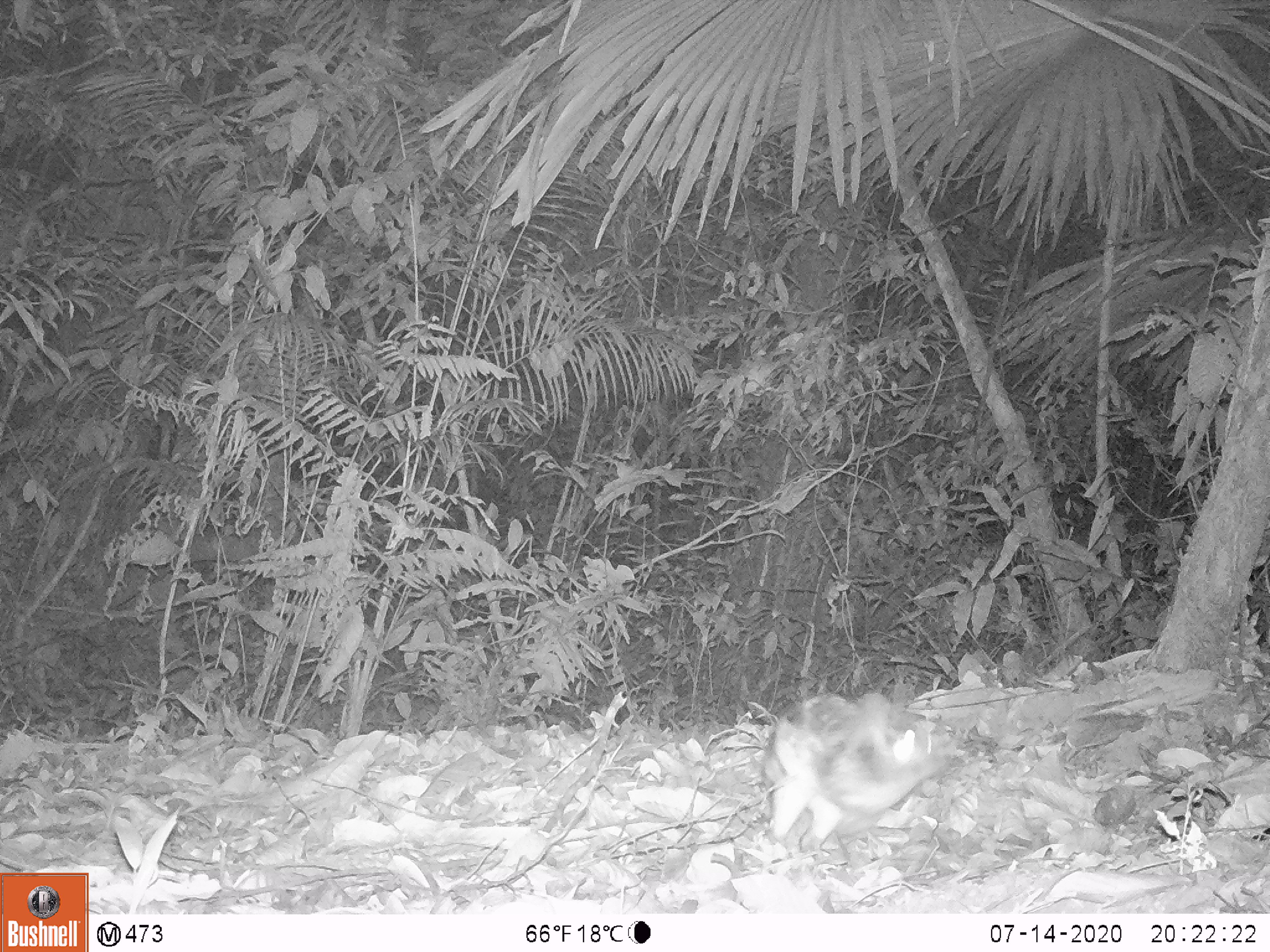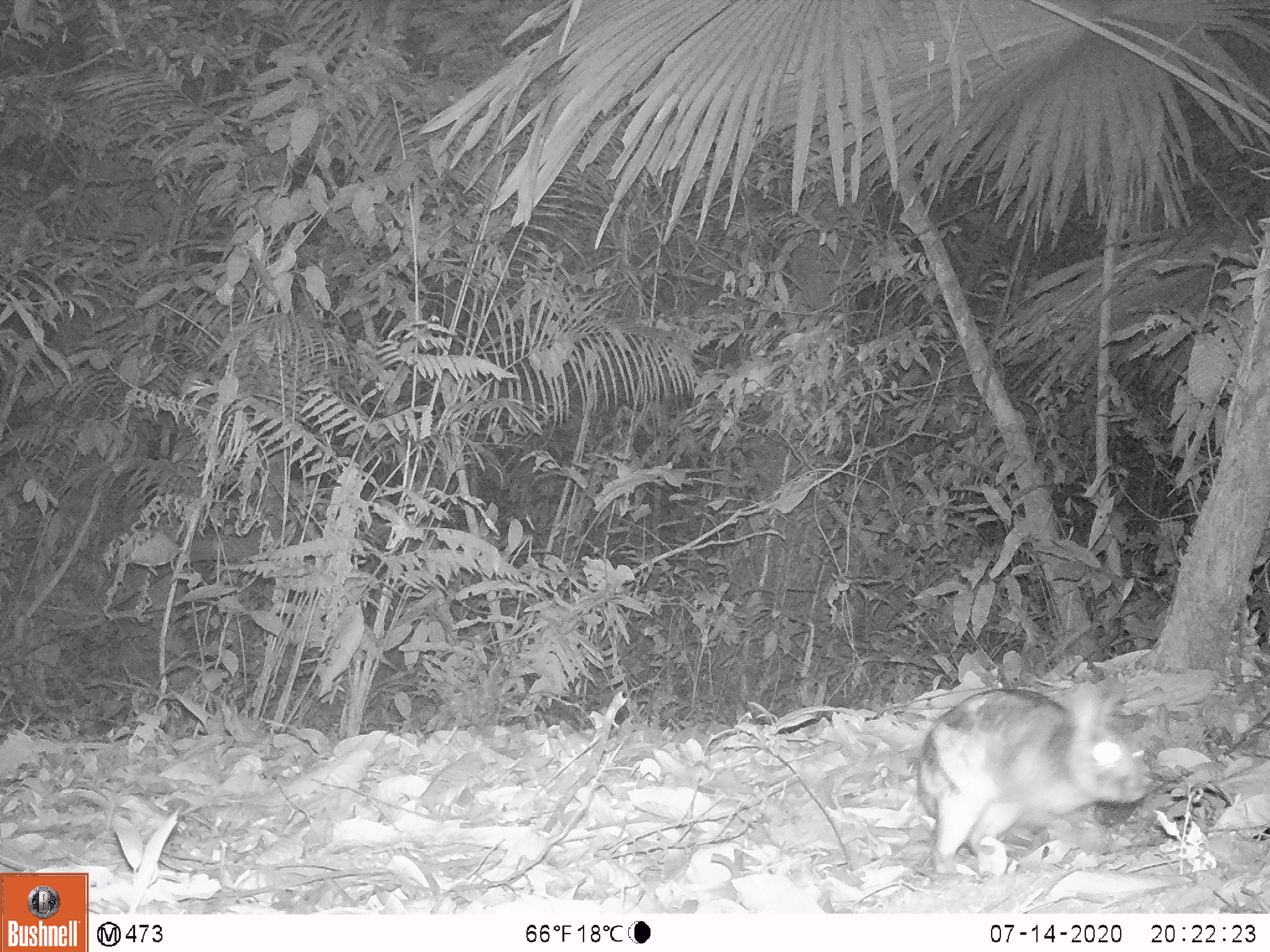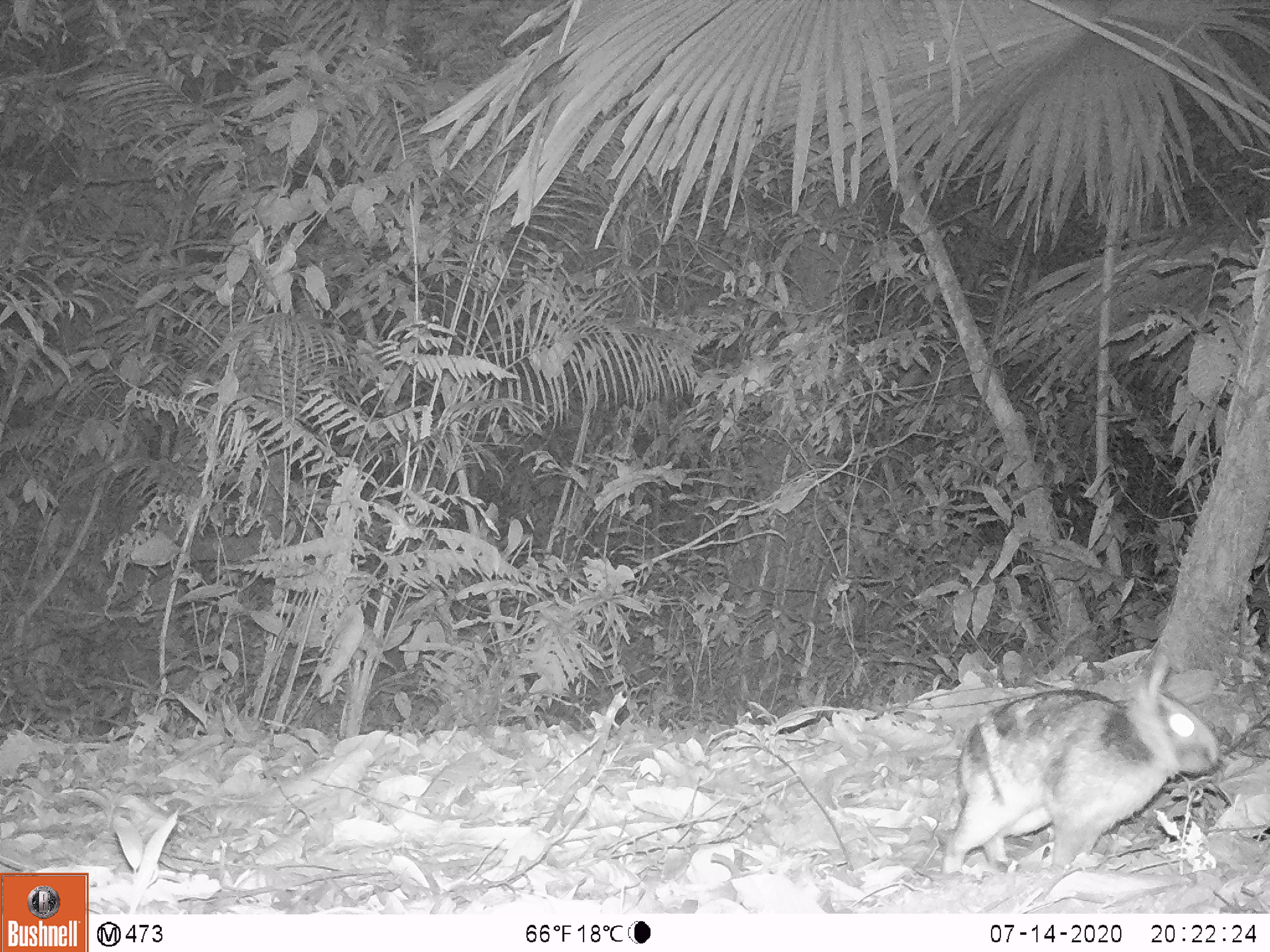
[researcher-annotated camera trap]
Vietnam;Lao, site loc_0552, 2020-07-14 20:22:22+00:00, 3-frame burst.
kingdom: Animalia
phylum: Chordata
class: Mammalia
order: Lagomorpha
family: Leporidae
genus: Nesolagus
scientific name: Nesolagus timminsi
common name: annamite striped rabbit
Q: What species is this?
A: Annamite striped rabbit (Nesolagus timminsi).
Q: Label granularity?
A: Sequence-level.